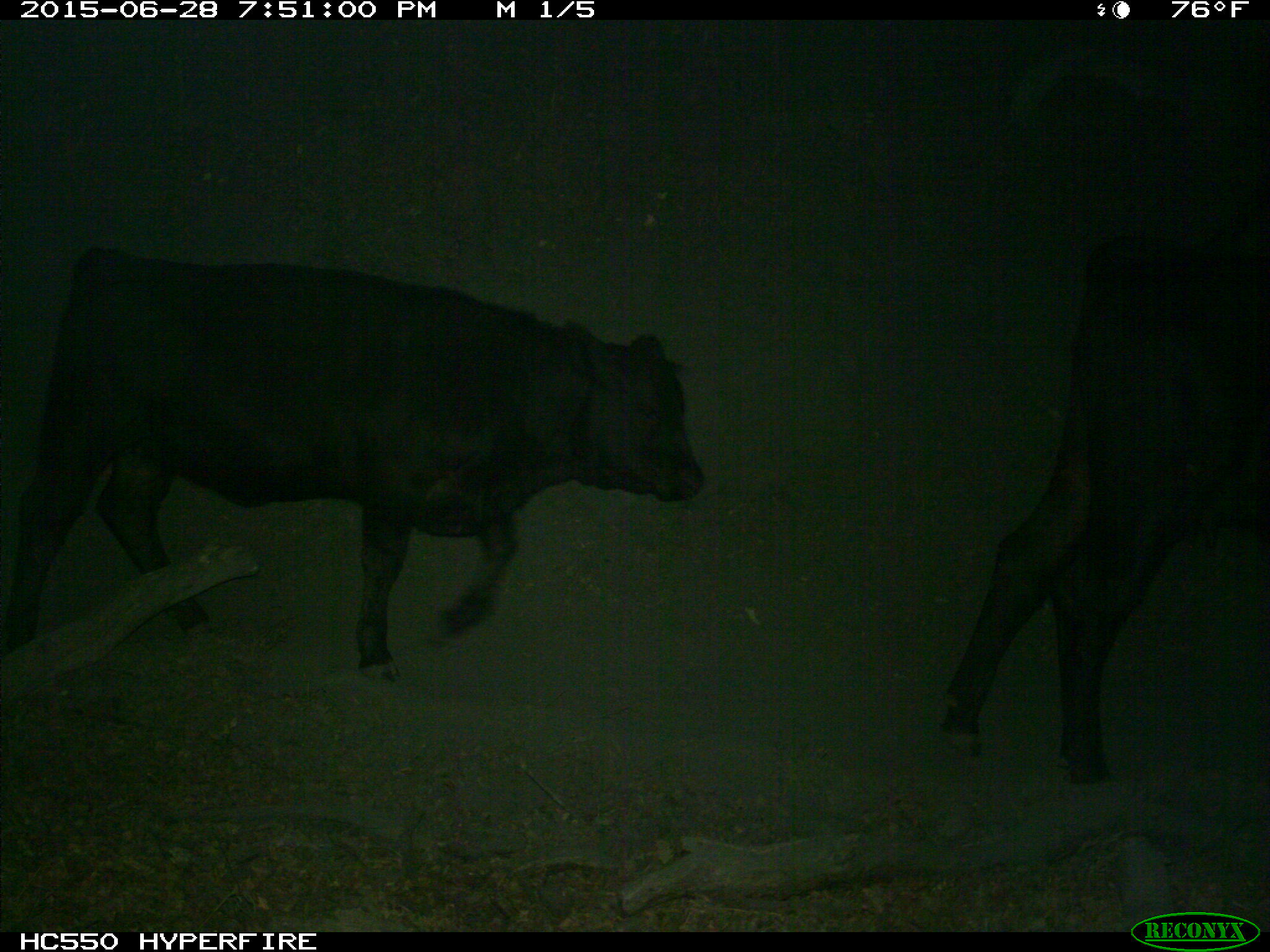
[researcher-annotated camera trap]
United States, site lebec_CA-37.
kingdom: Animalia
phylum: Chordata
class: Mammalia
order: Artiodactyla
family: Bovidae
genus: Bos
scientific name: Bos taurus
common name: domestic cow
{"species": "Bos taurus (domestic cow)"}